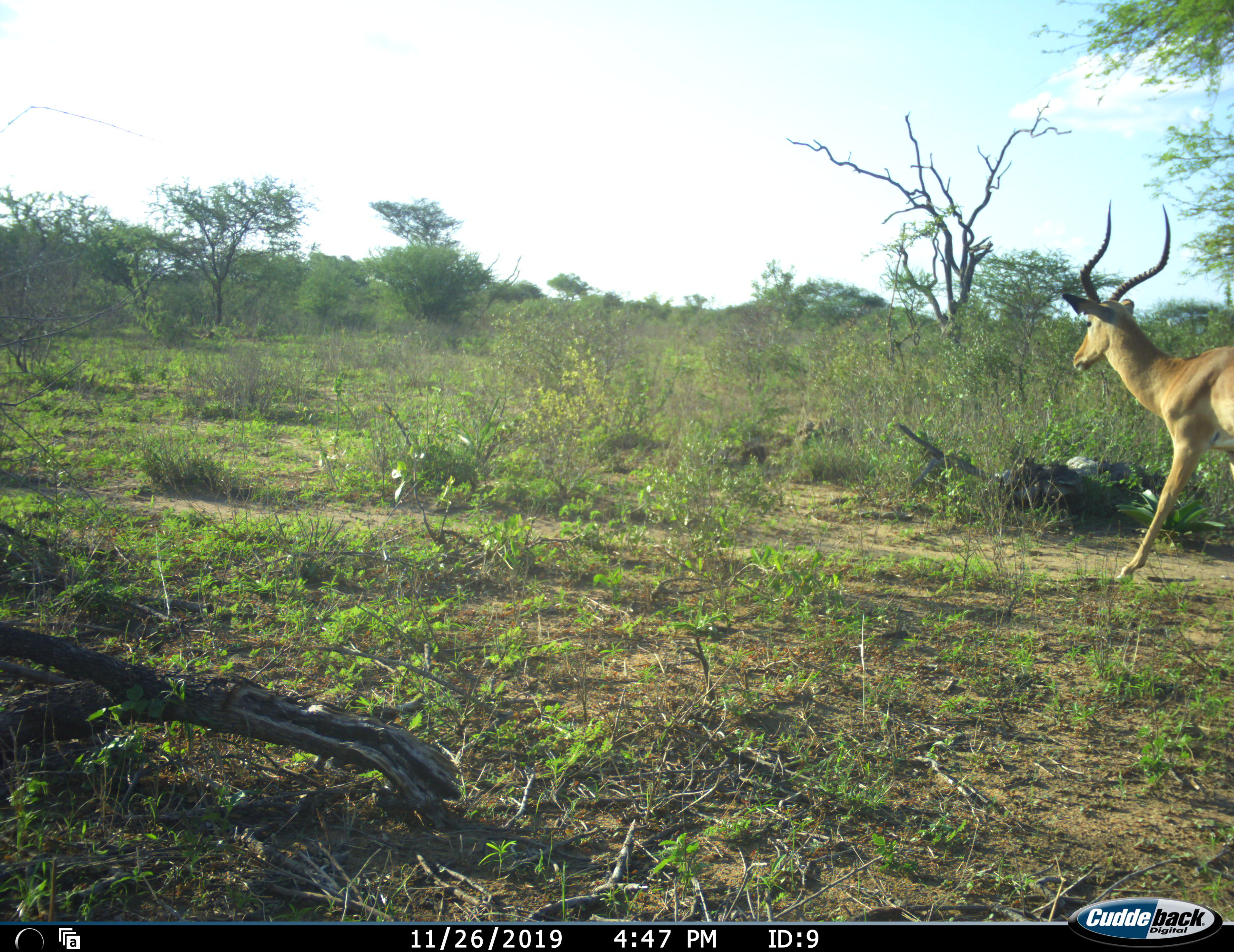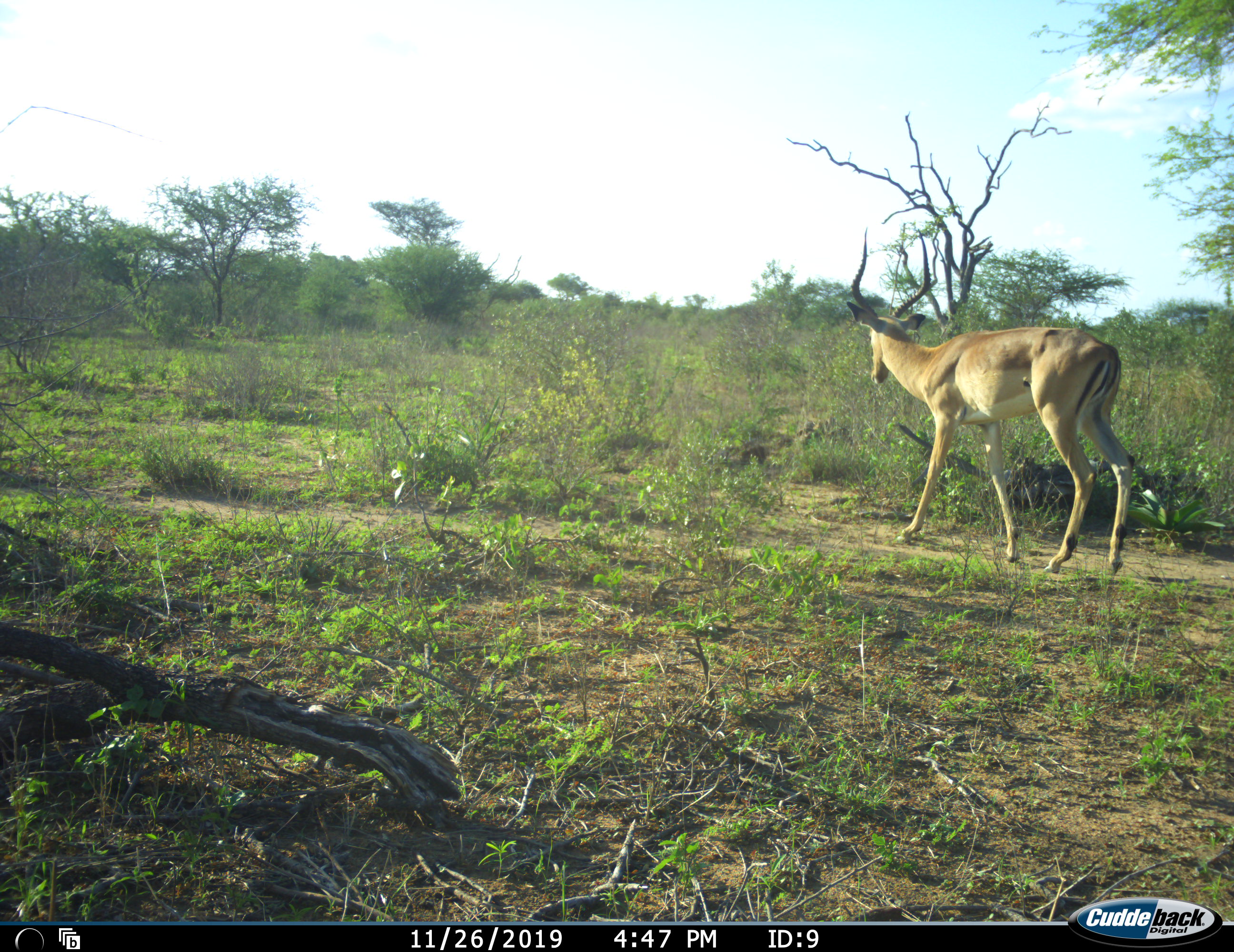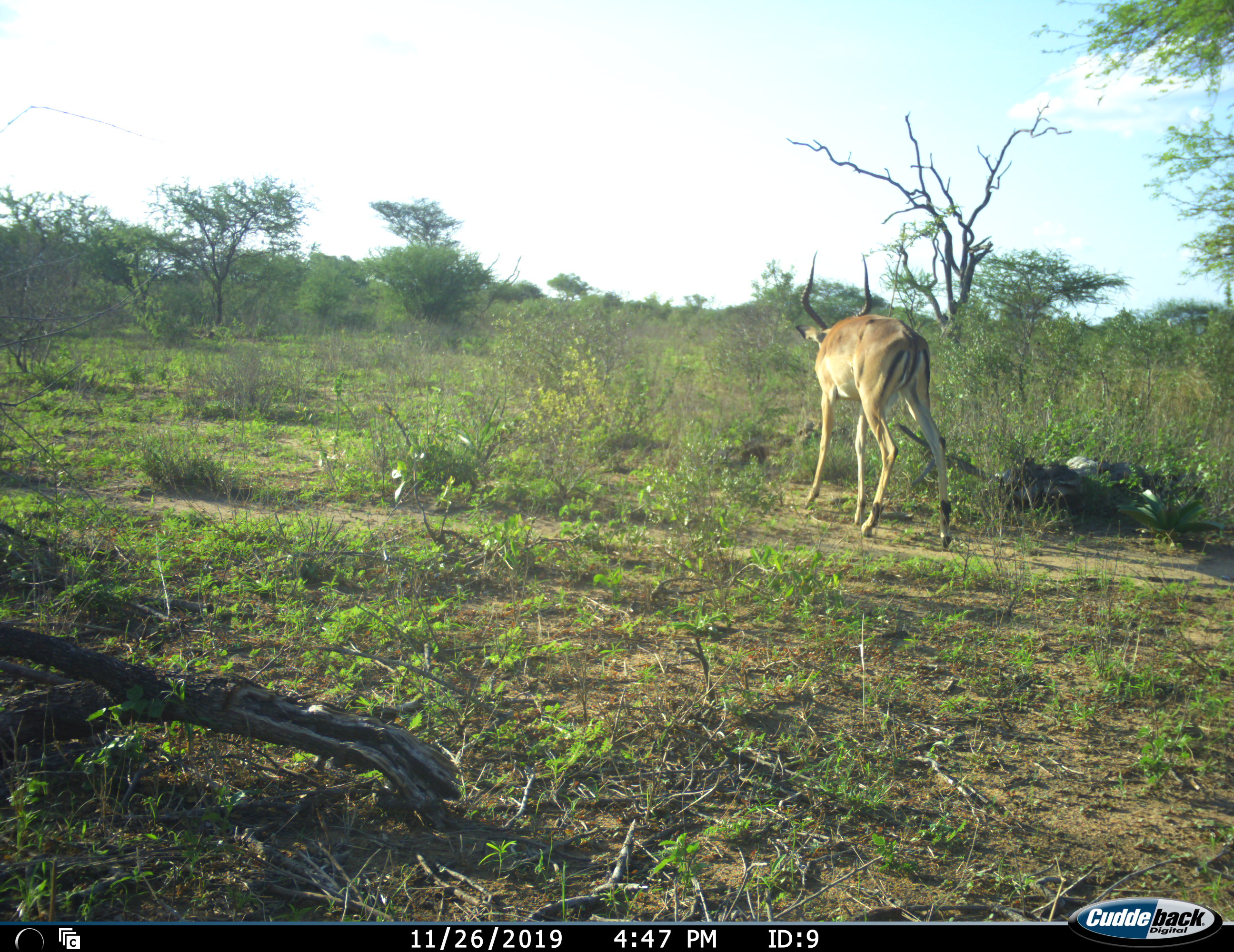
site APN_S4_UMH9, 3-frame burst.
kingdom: Animalia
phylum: Chordata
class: Mammalia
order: Artiodactyla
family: Bovidae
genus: Aepyceros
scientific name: Aepyceros melampus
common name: impala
Impala (Aepyceros melampus), count 1. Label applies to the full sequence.